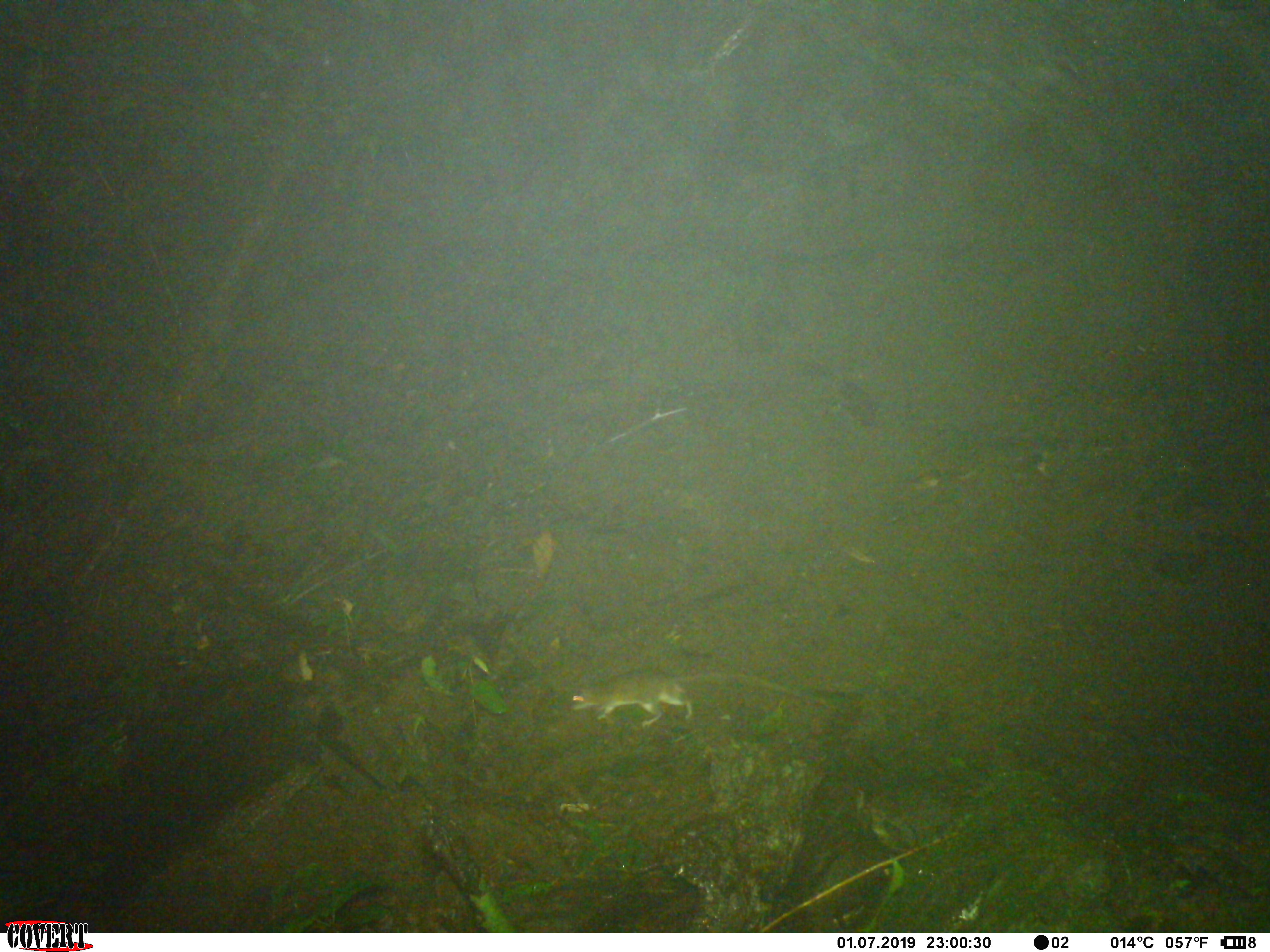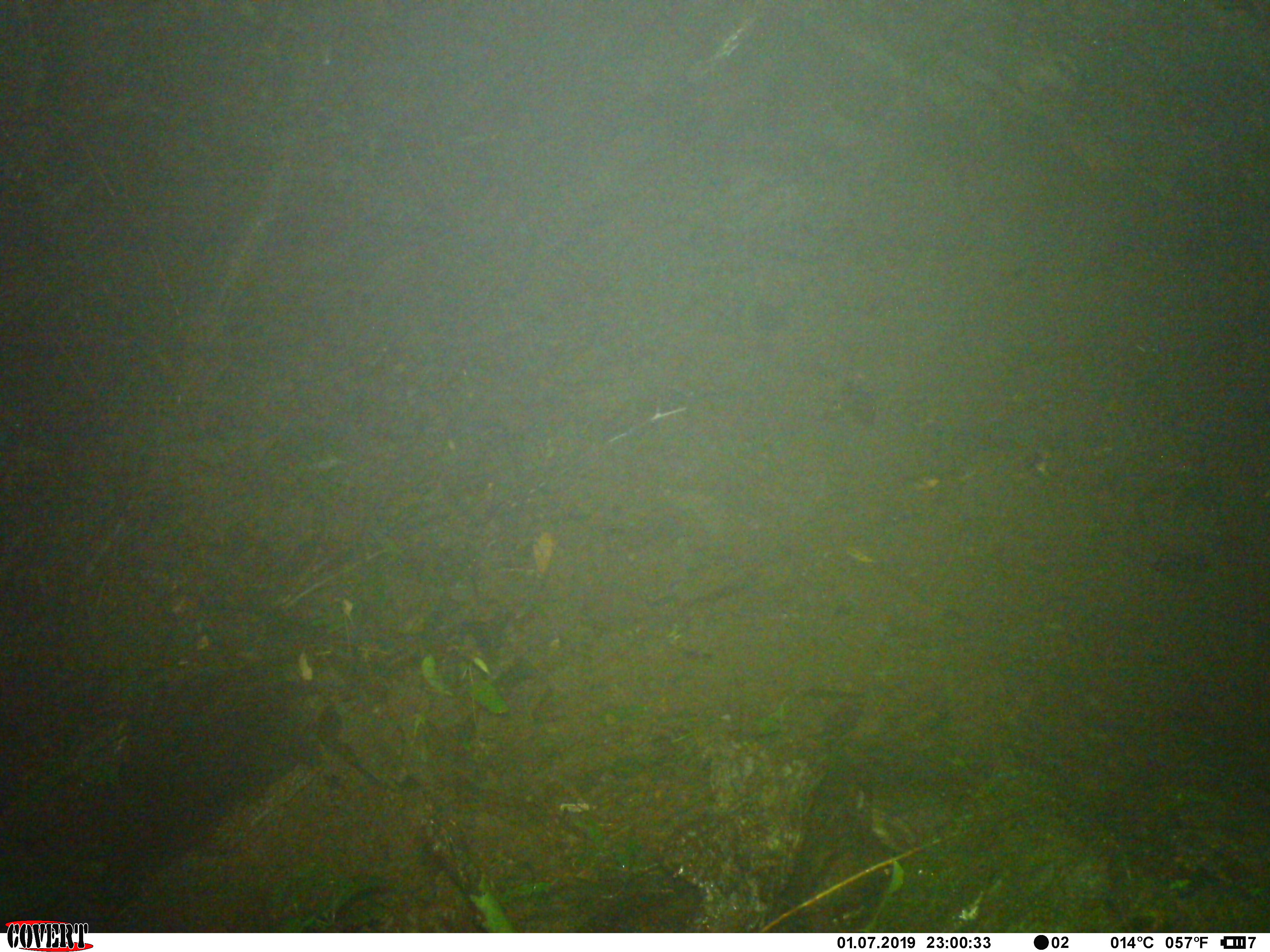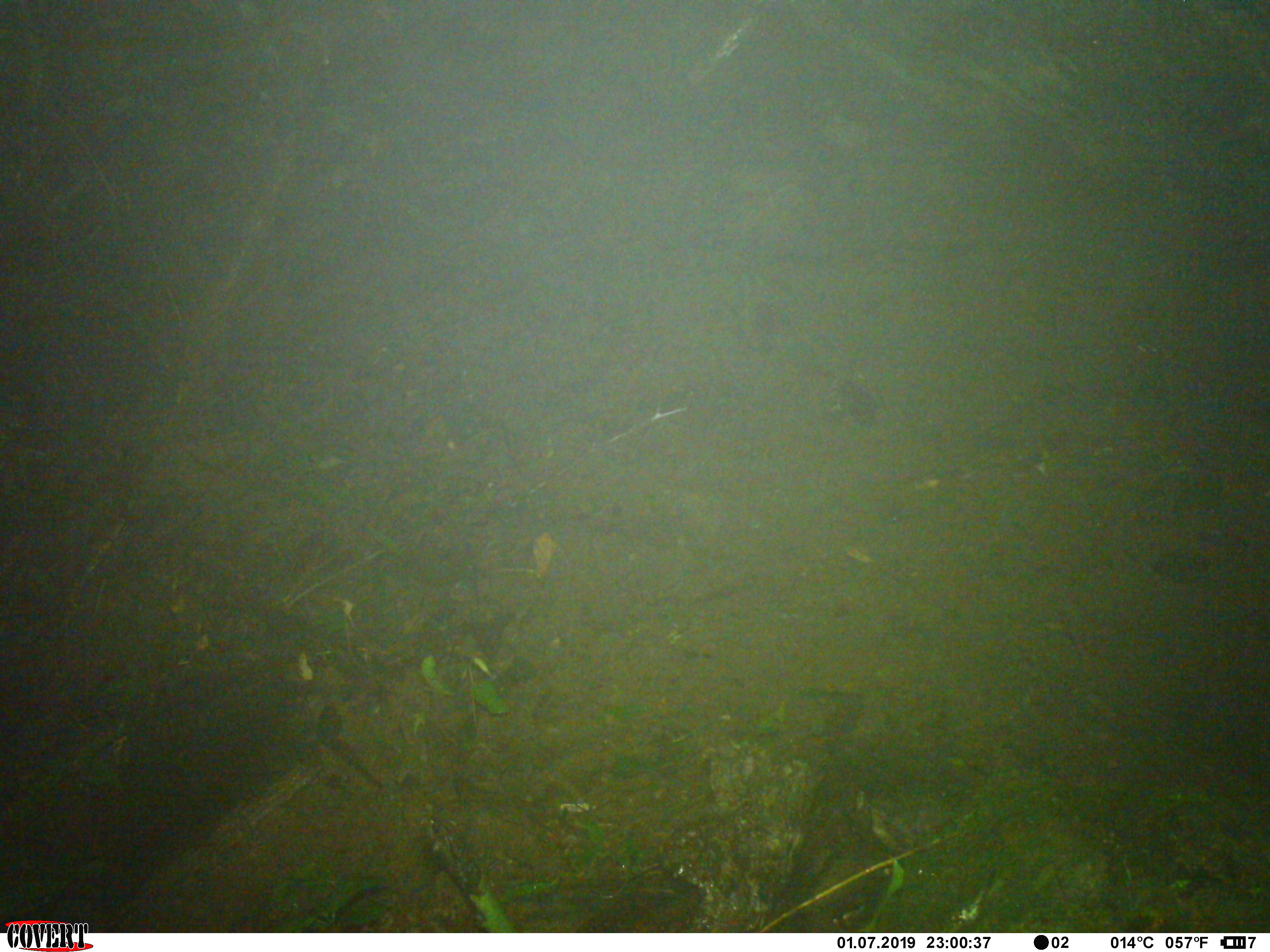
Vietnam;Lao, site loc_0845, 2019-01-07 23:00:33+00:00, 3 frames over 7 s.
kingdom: Animalia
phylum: Chordata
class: Mammalia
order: Rodentia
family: Muridae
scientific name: Muridae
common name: old-world mice and rats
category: unidentified murid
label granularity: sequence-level